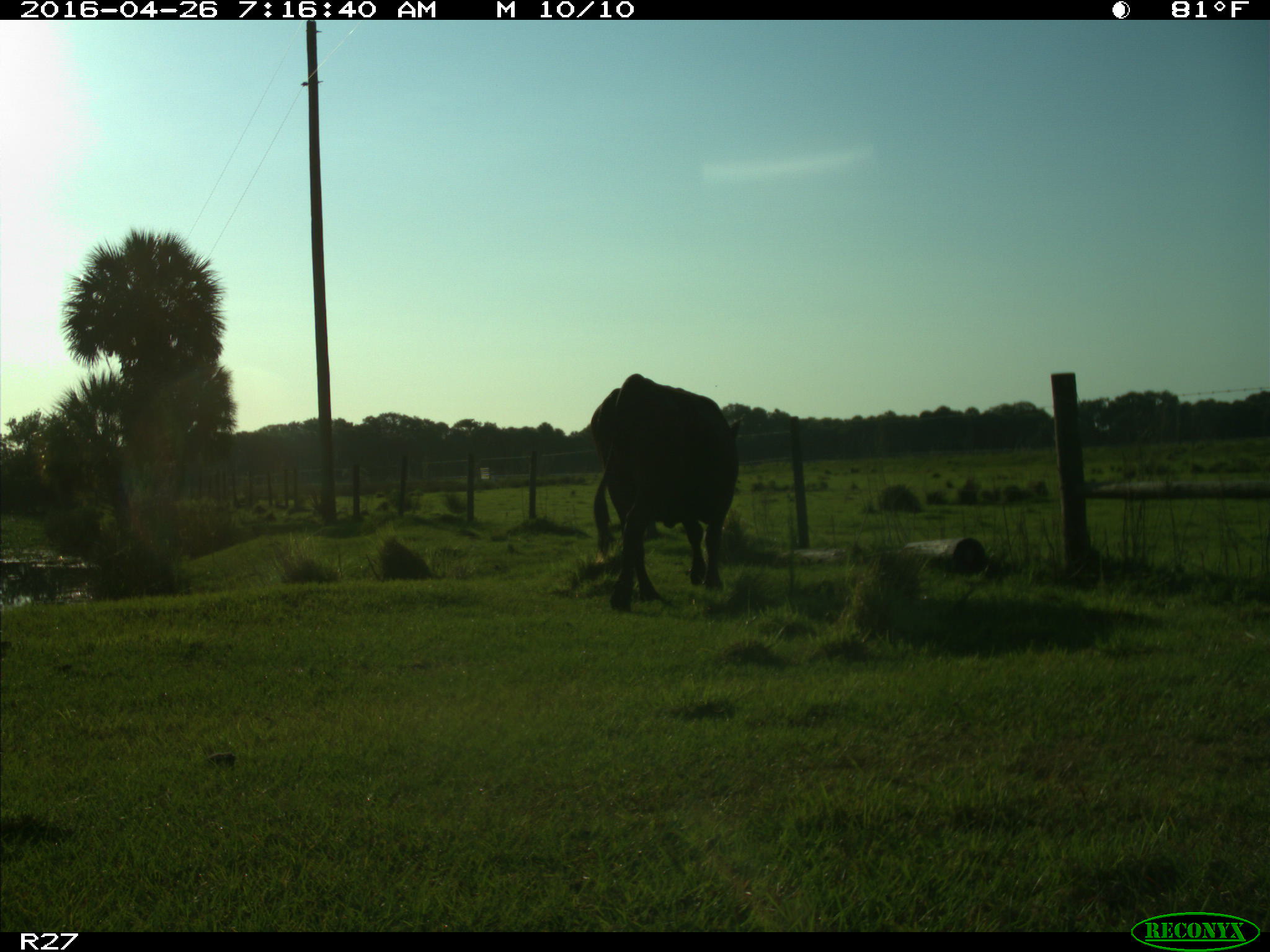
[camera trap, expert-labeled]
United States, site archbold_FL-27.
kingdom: Animalia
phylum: Chordata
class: Mammalia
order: Artiodactyla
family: Bovidae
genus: Bos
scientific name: Bos taurus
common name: domestic cow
Bos taurus (domestic cow).